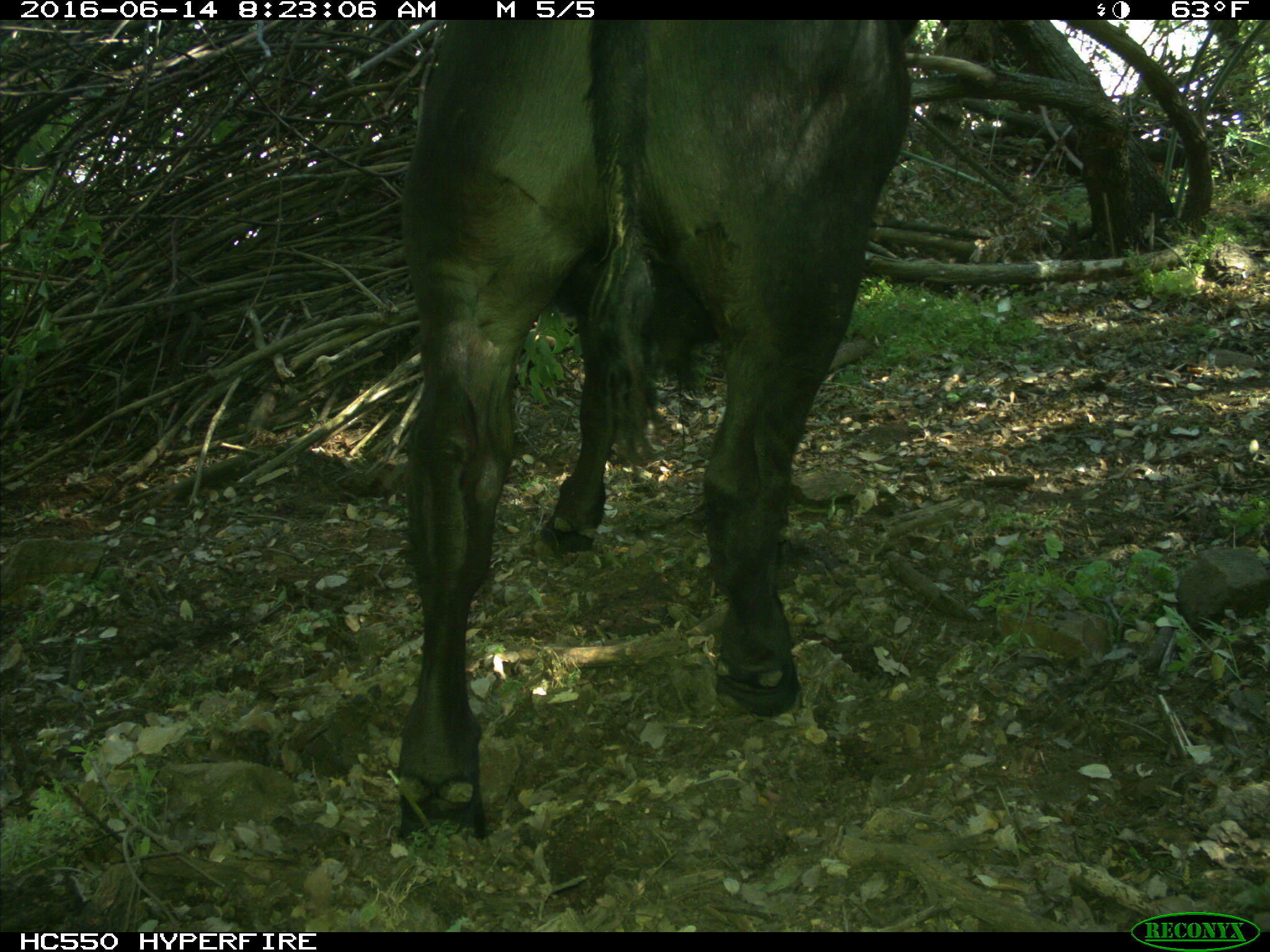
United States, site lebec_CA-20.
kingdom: Animalia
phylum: Chordata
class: Mammalia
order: Artiodactyla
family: Bovidae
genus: Bos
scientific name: Bos taurus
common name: domestic cow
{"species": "Bos taurus (domestic cow)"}